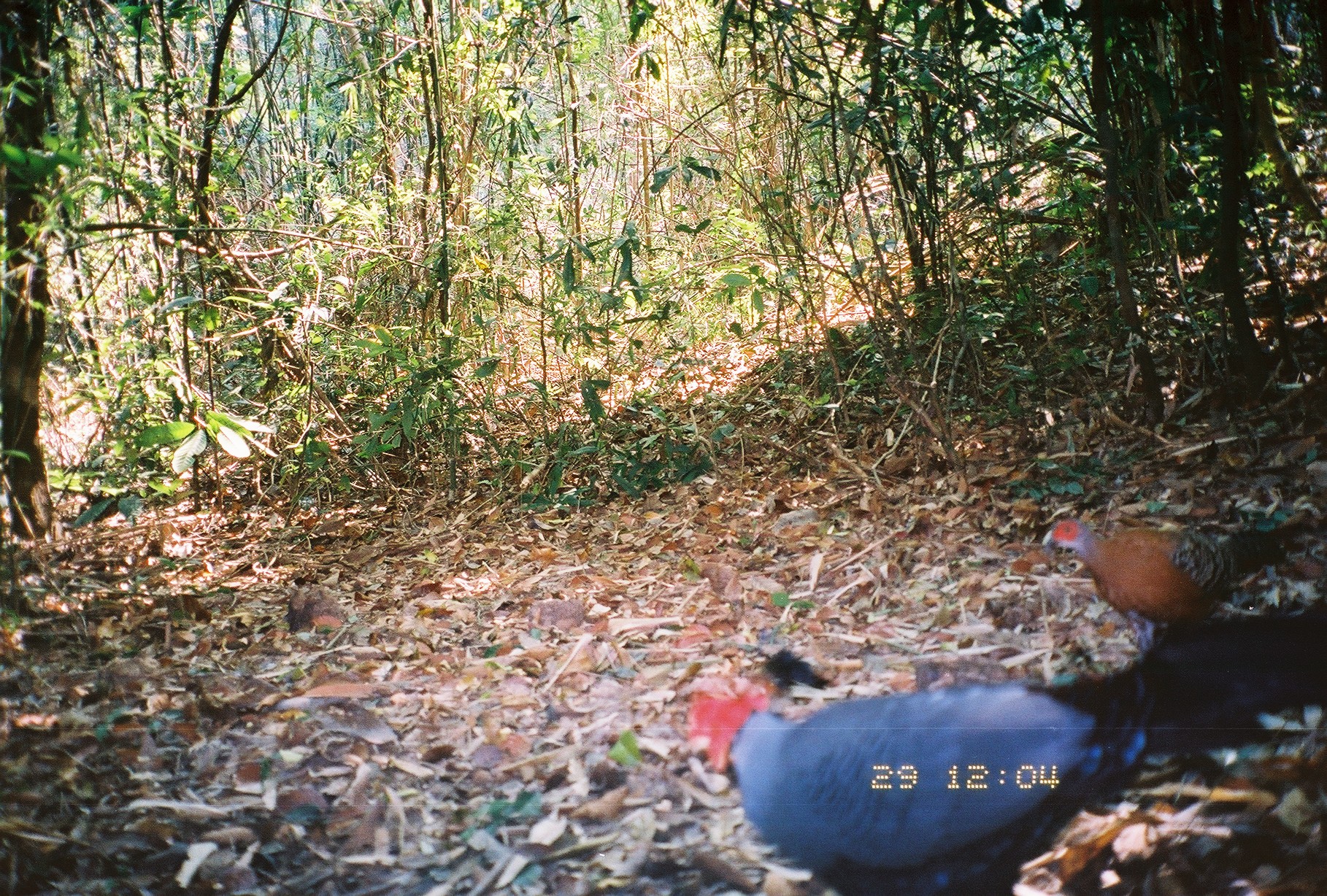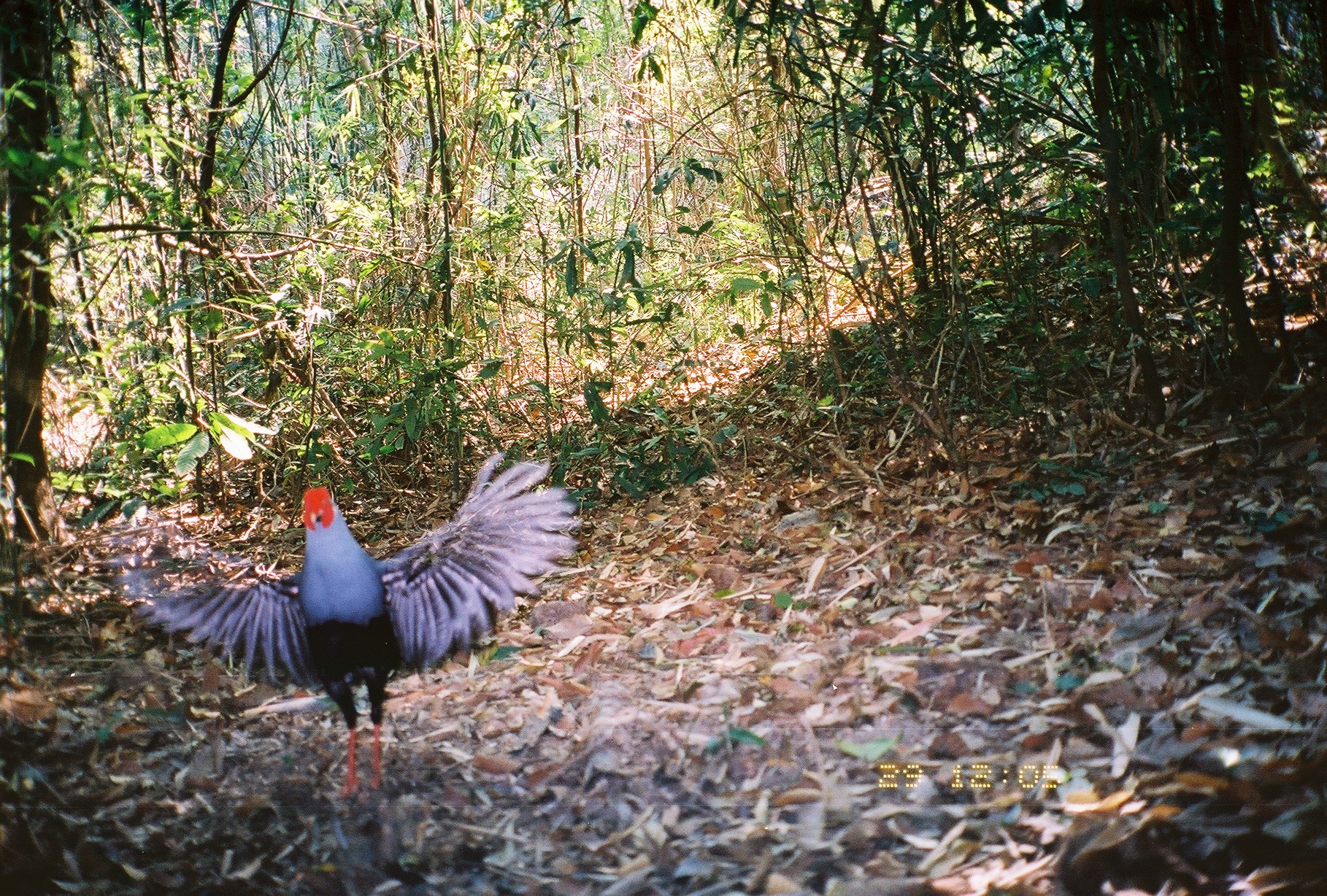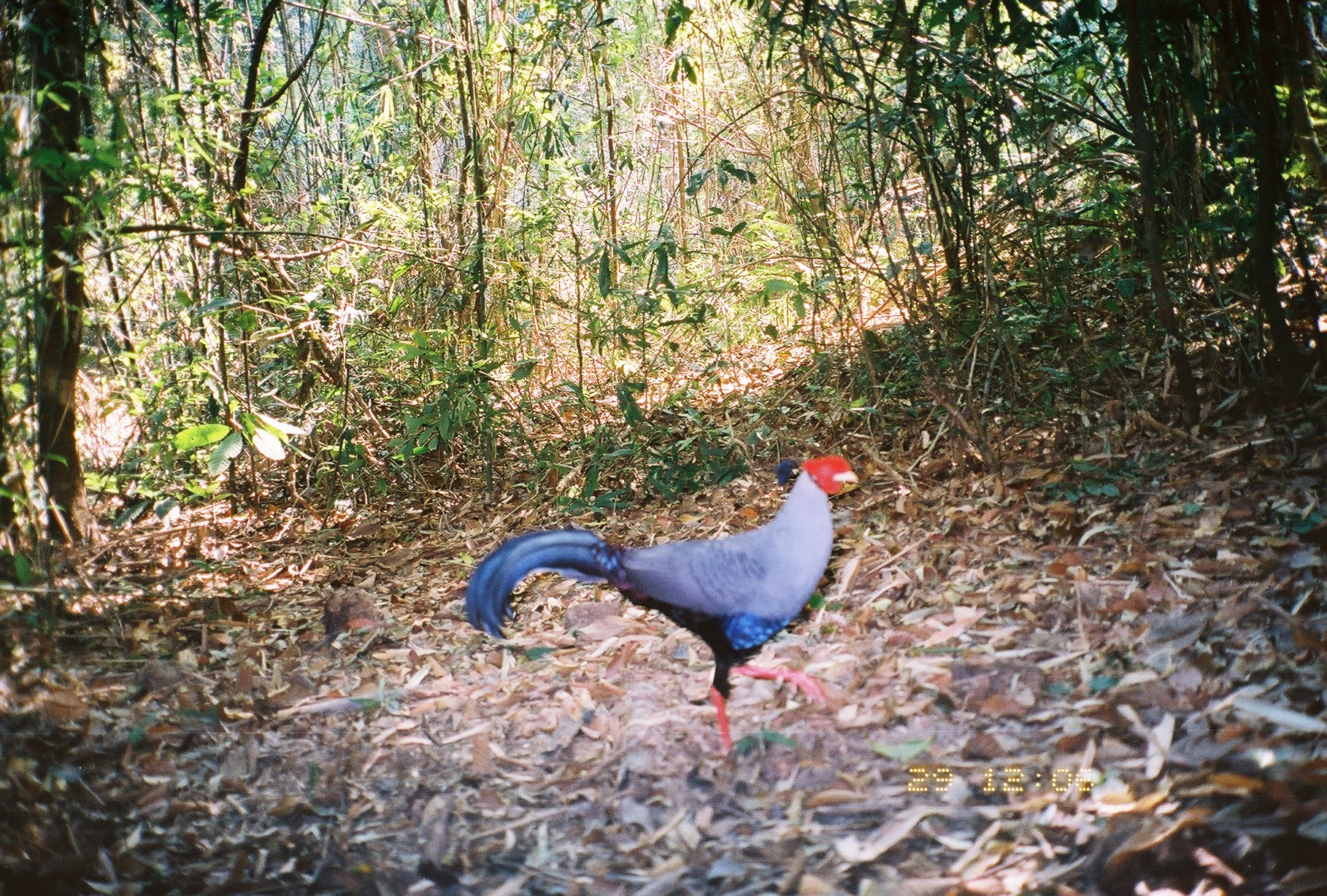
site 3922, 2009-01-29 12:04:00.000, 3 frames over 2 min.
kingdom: Animalia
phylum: Chordata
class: Aves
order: Galliformes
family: Phasianidae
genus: Lophura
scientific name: Lophura diardi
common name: siamese fireback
Lophura diardi (siamese fireback), count 2.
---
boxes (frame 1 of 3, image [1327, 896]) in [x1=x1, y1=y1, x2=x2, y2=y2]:
lophura diardi: [x1=677, y1=612, x2=1325, y2=895]; [x1=1040, y1=518, x2=1313, y2=664]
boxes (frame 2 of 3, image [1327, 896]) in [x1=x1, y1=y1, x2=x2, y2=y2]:
lophura diardi: [x1=103, y1=450, x2=583, y2=801]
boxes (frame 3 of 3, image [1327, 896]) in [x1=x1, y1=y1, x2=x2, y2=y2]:
lophura diardi: [x1=464, y1=454, x2=860, y2=763]